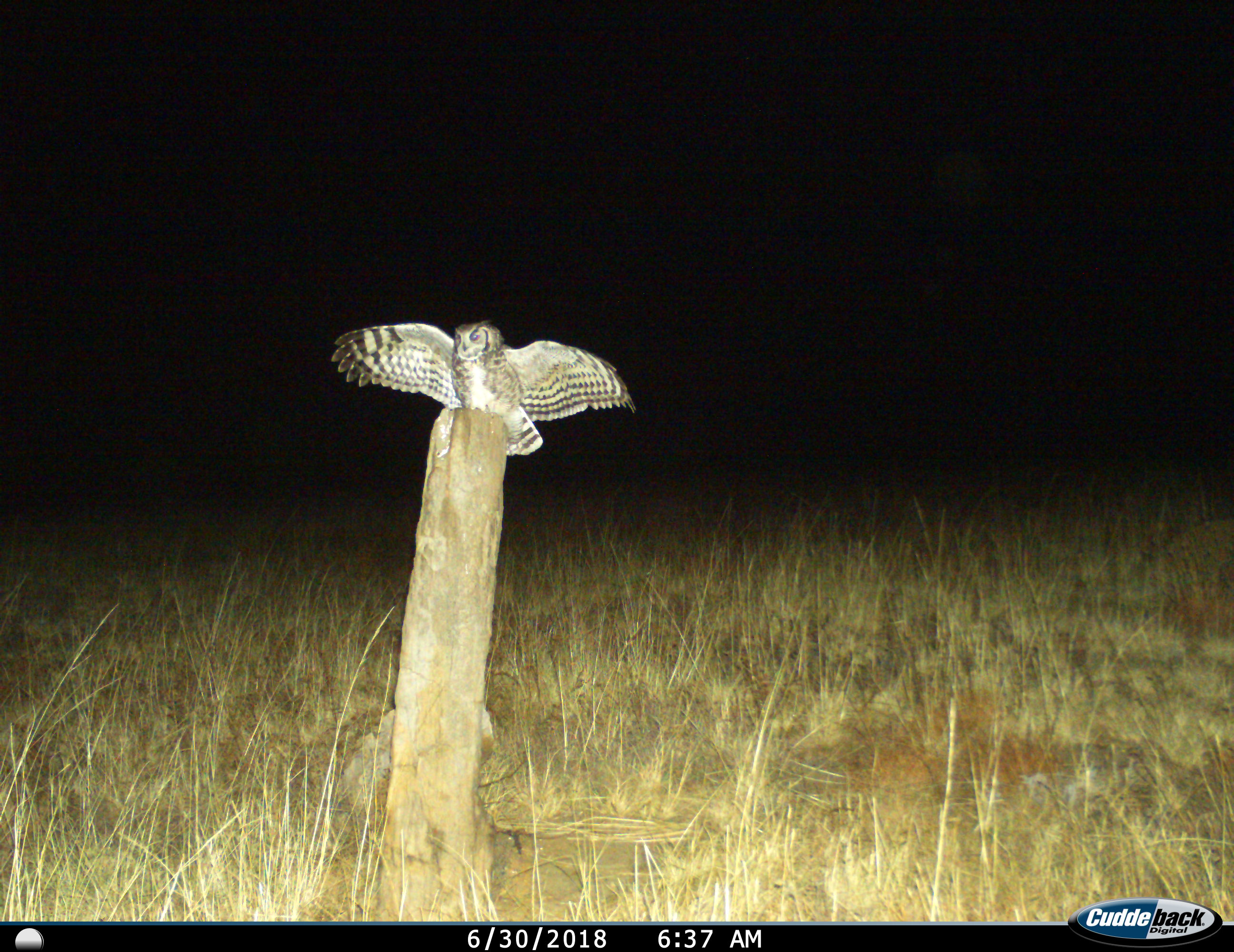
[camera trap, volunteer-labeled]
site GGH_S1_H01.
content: unidentified animal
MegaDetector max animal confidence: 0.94